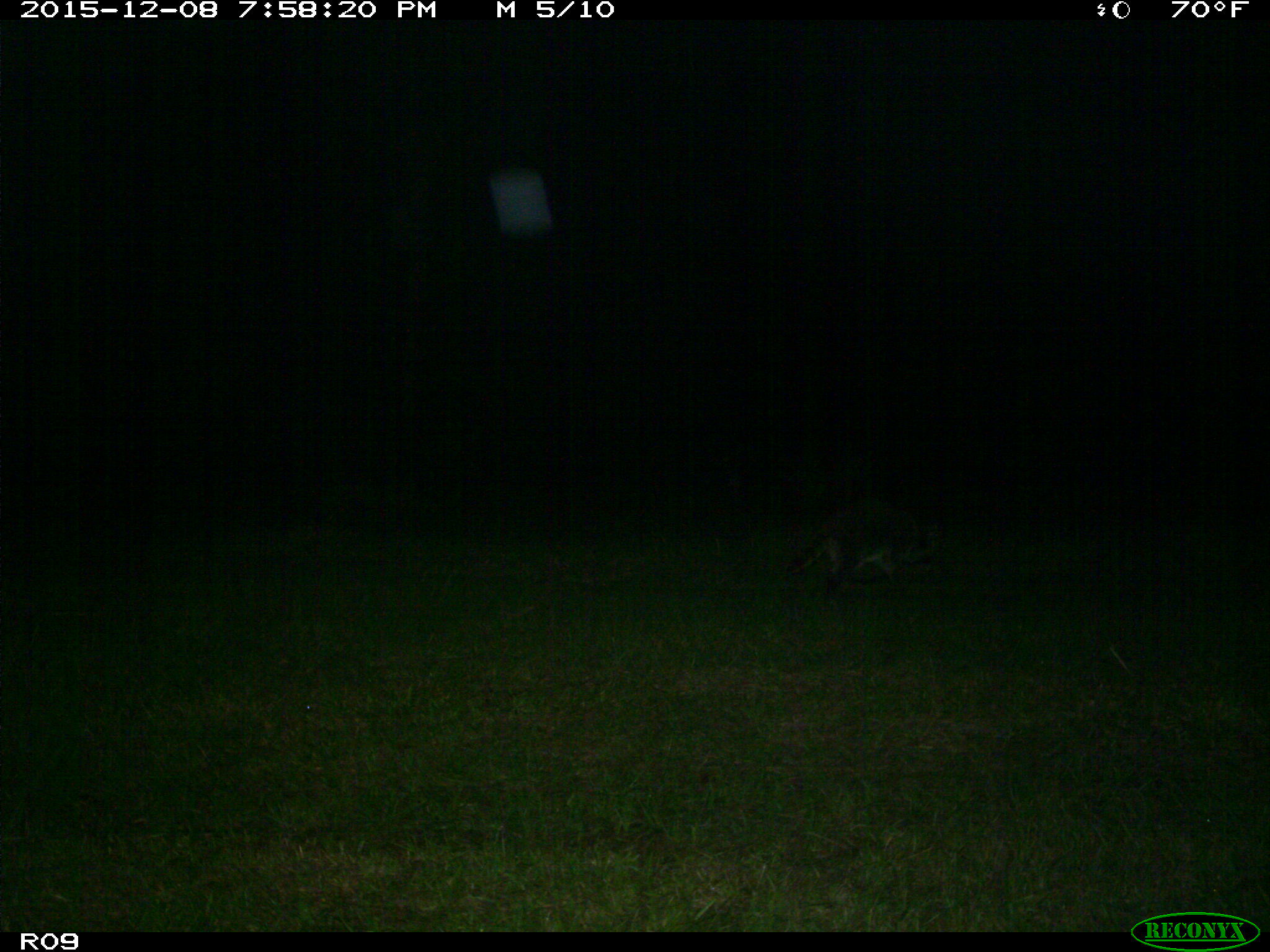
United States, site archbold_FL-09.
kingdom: Animalia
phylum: Chordata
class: Mammalia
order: Carnivora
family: Procyonidae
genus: Procyon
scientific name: Procyon lotor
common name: common raccoon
Procyon lotor (common raccoon).